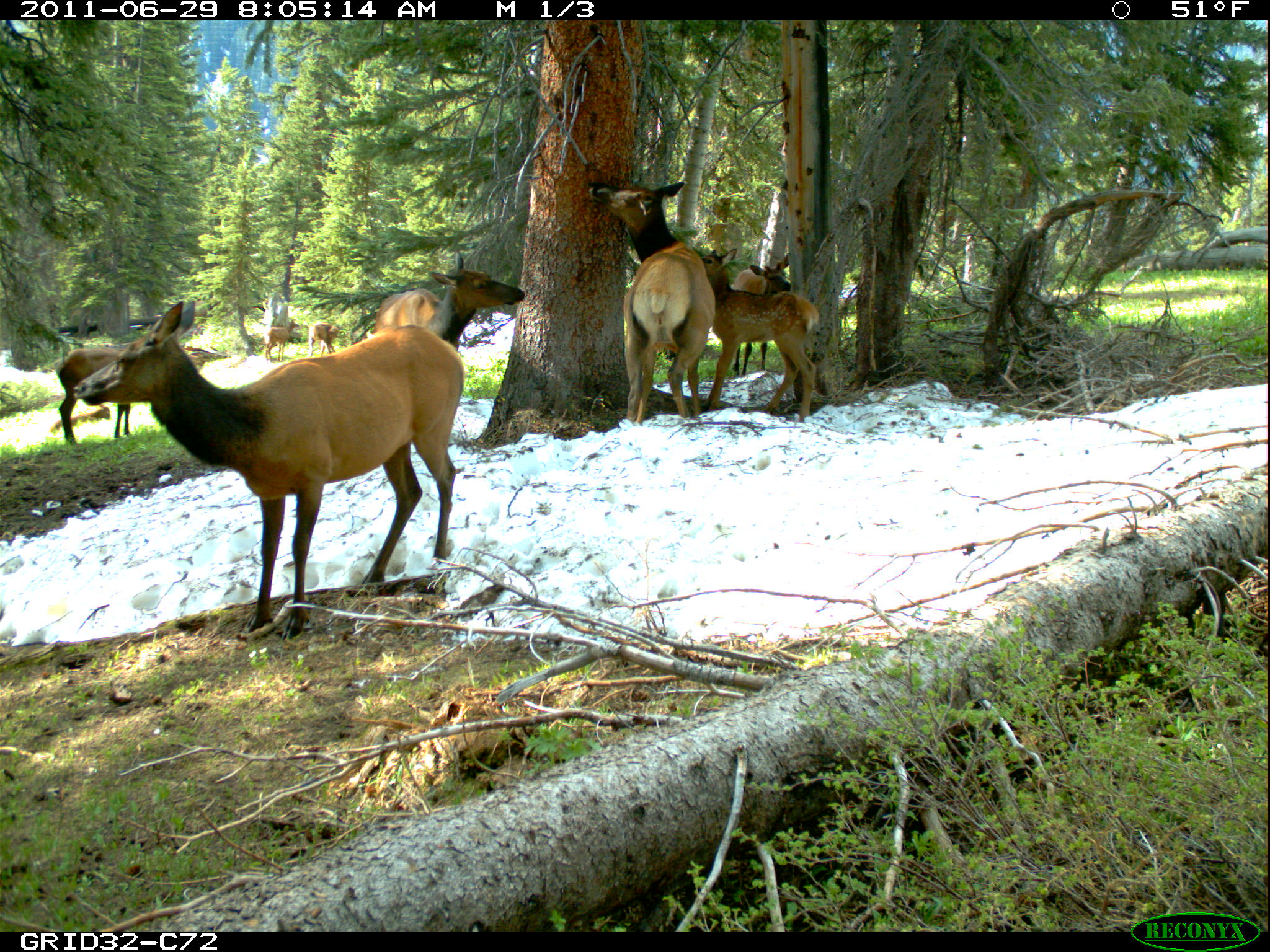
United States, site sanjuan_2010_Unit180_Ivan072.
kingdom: Animalia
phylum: Chordata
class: Mammalia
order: Artiodactyla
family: Cervidae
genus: Cervus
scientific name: Cervus elaphus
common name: red deer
Cervus elaphus (red deer).